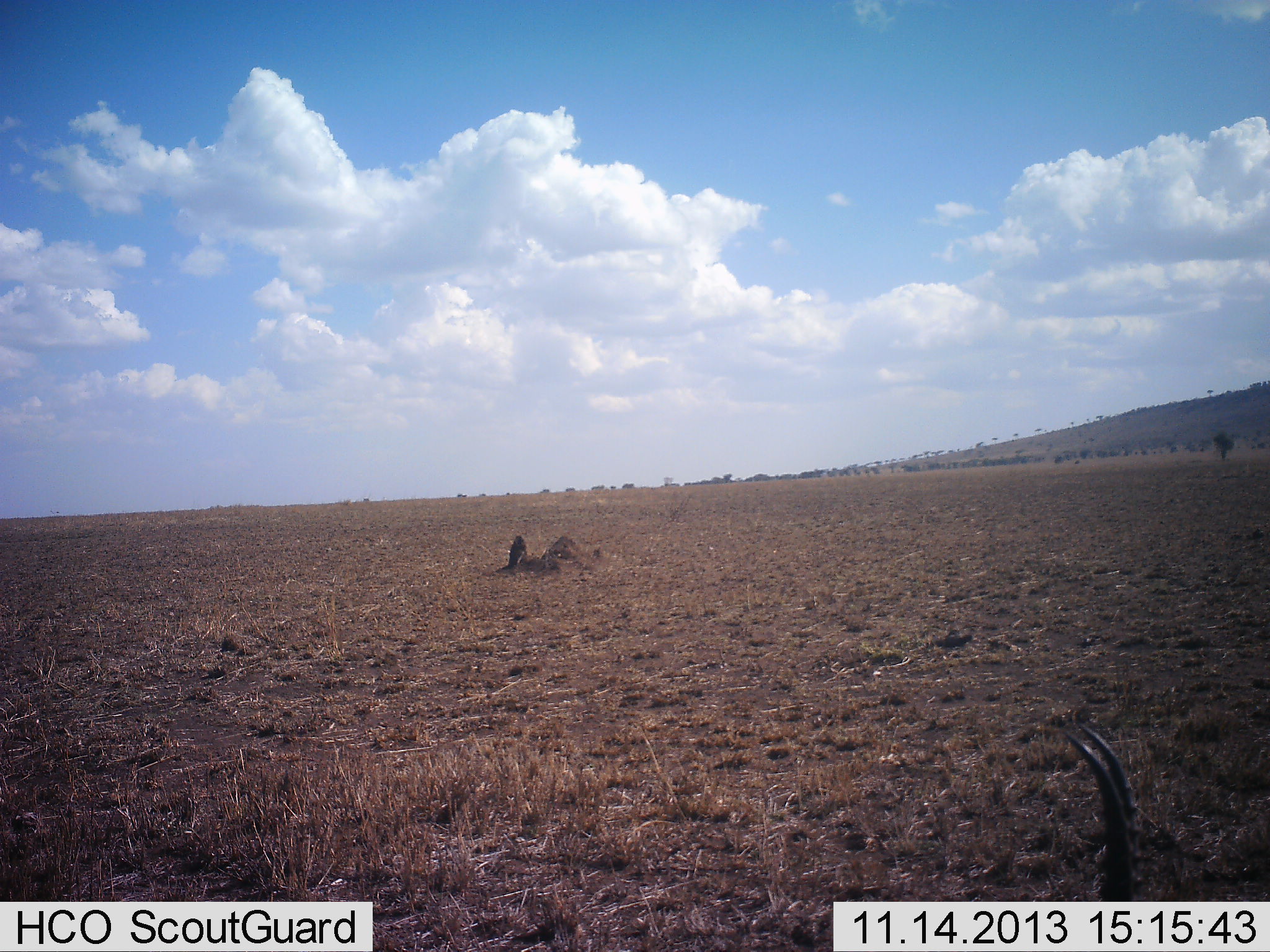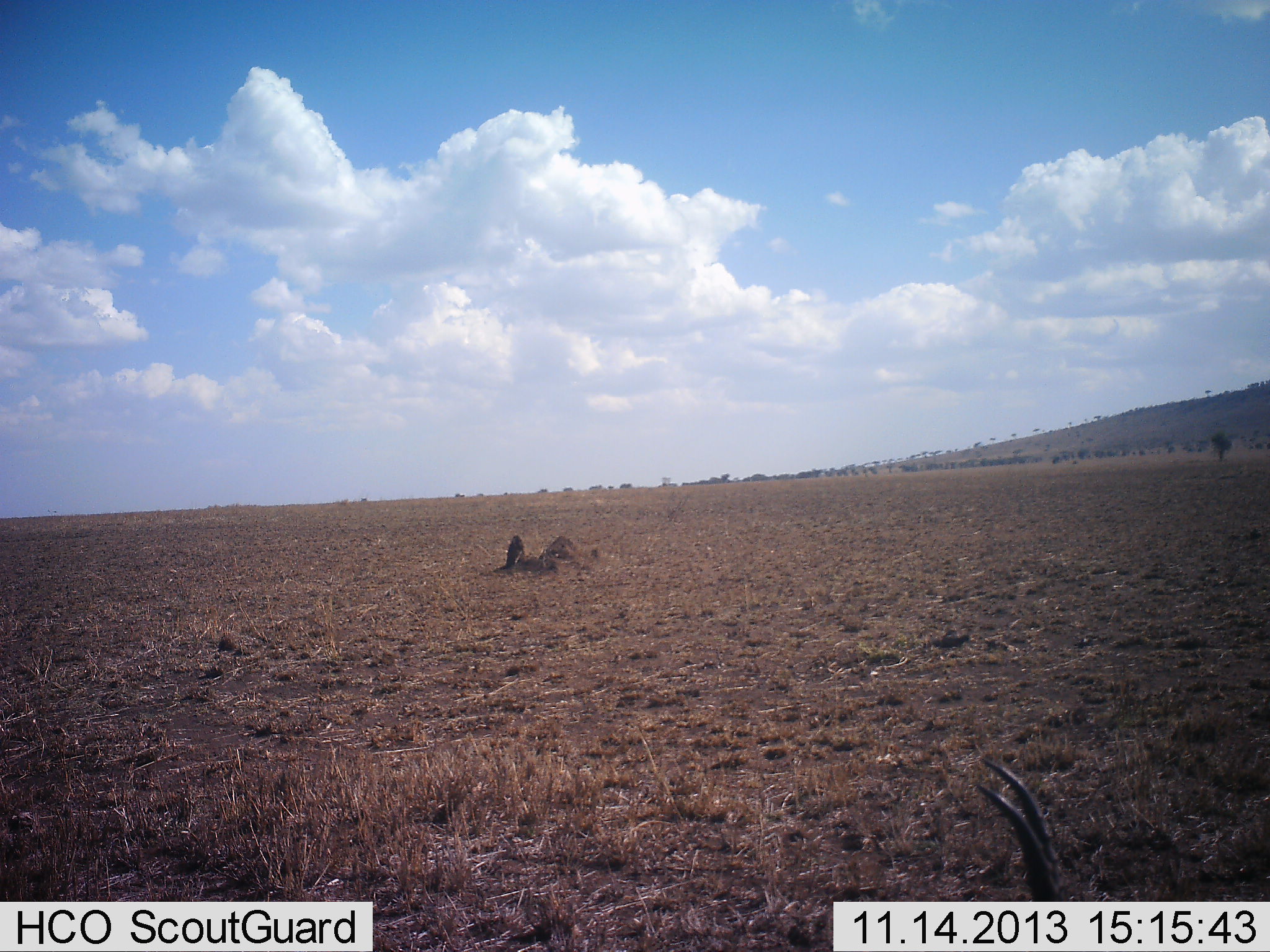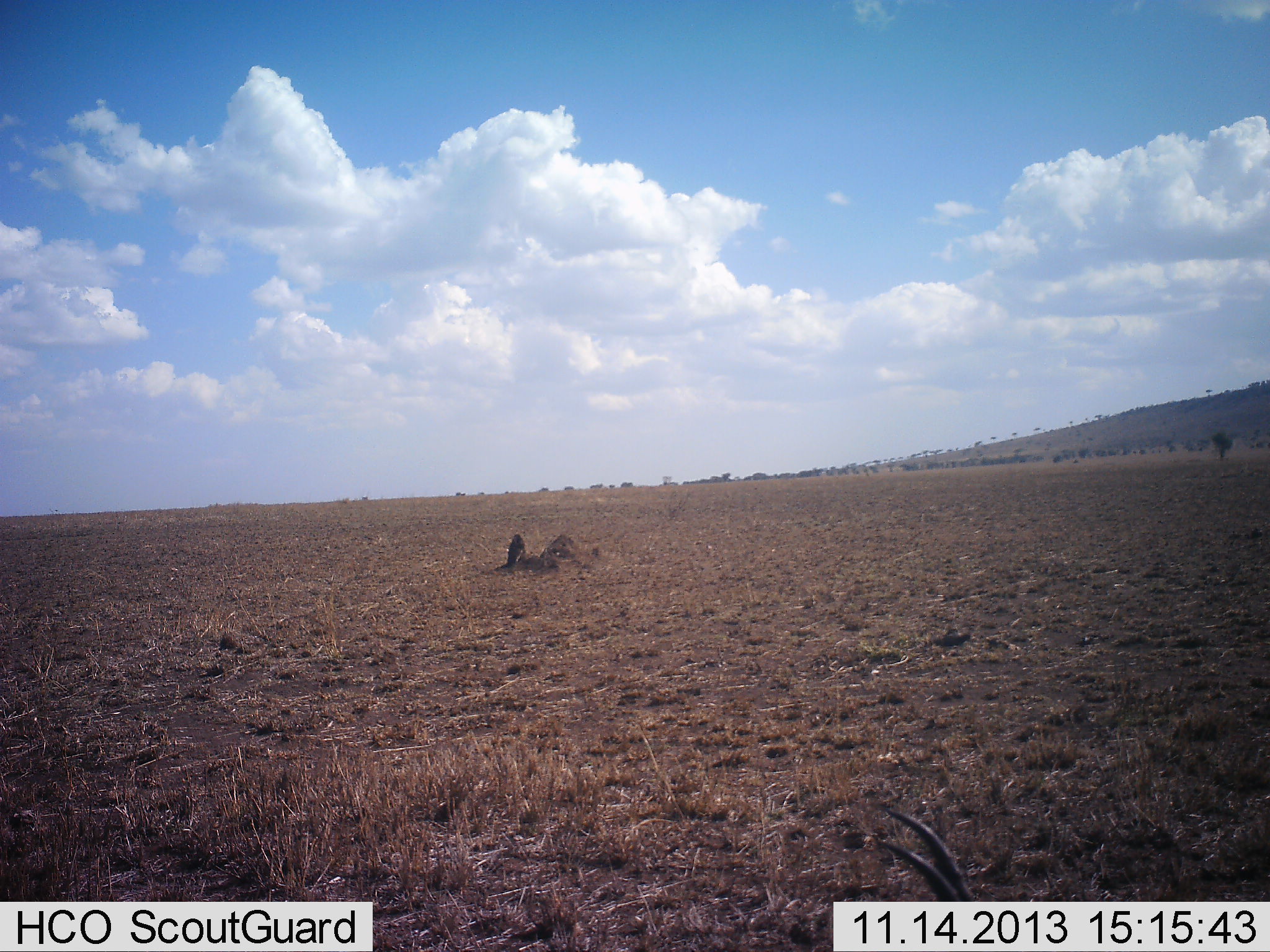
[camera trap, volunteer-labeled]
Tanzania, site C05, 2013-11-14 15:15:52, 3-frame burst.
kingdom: Animalia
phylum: Chordata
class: Mammalia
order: Artiodactyla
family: Bovidae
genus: Eudorcas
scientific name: Eudorcas thomsonii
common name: thomson's gazelle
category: gazellethomsons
Gazellethomsons (thomson's gazelle) (Eudorcas thomsonii), count 1. Behavior (volunteer vote fractions): standing 12%, resting 25%, moving 75%, interacting 0%. Young present (vote fraction): 0%. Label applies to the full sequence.